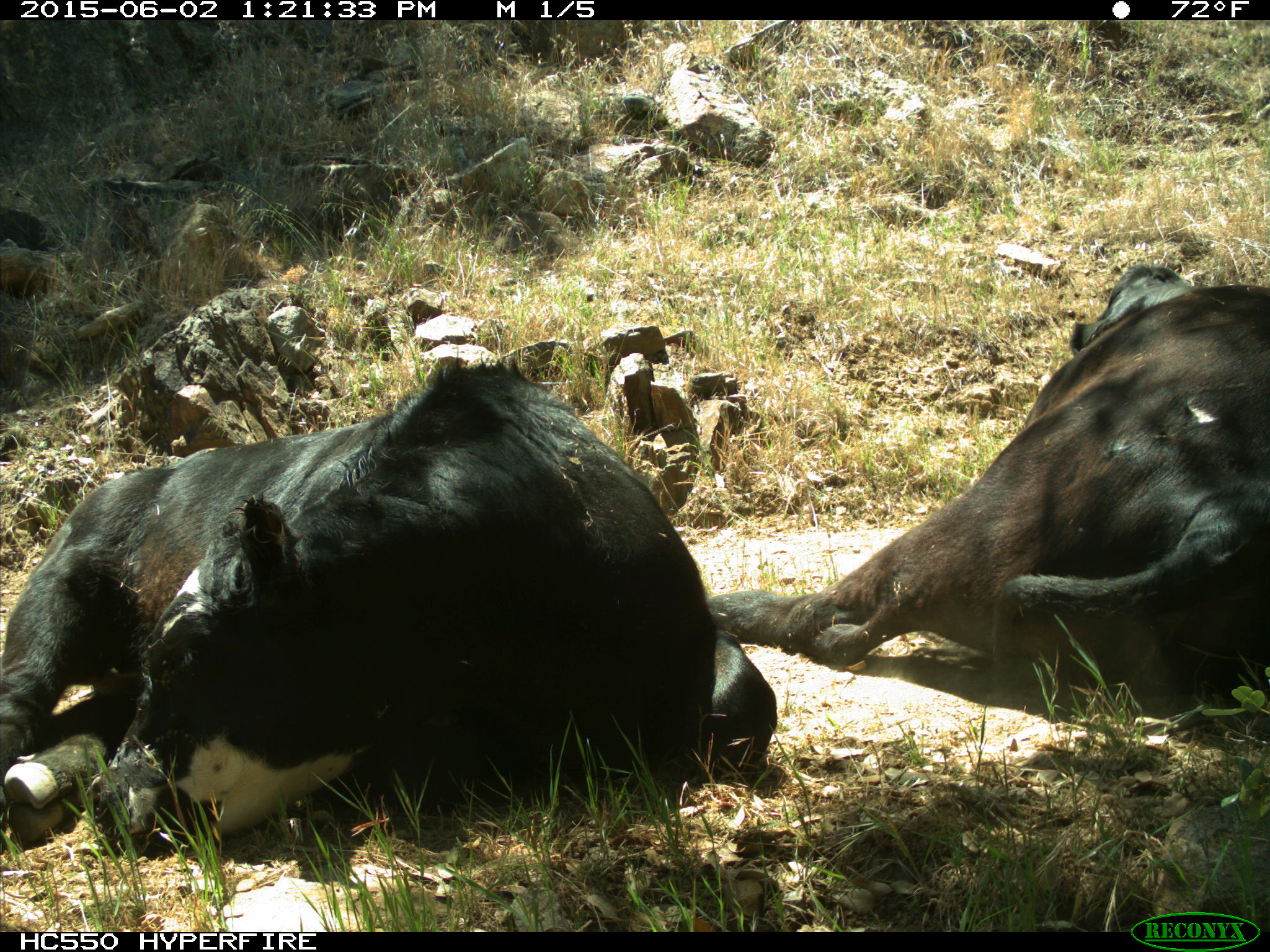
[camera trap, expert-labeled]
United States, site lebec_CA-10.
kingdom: Animalia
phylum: Chordata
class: Mammalia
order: Artiodactyla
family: Bovidae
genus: Bos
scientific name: Bos taurus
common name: domestic cow